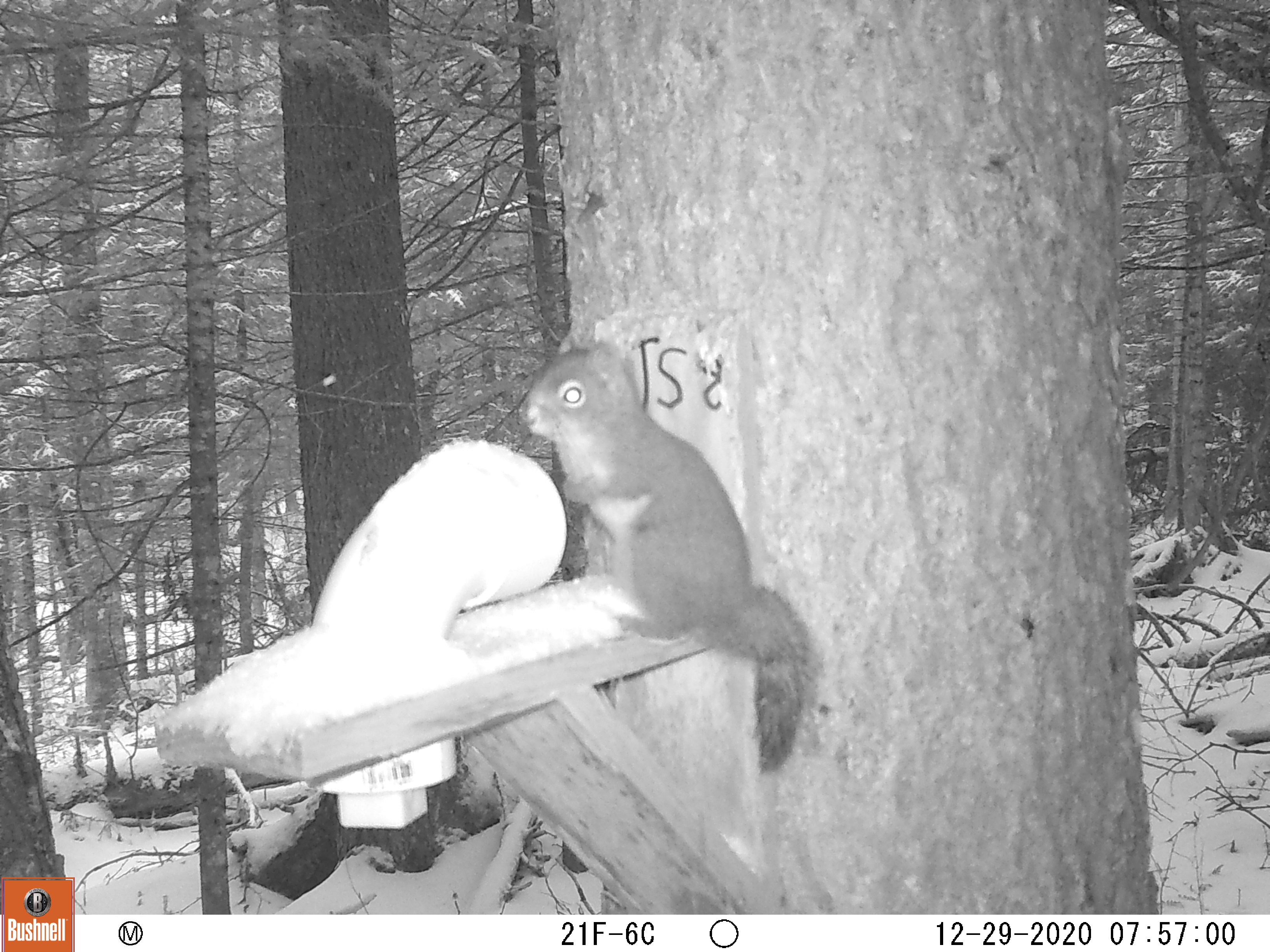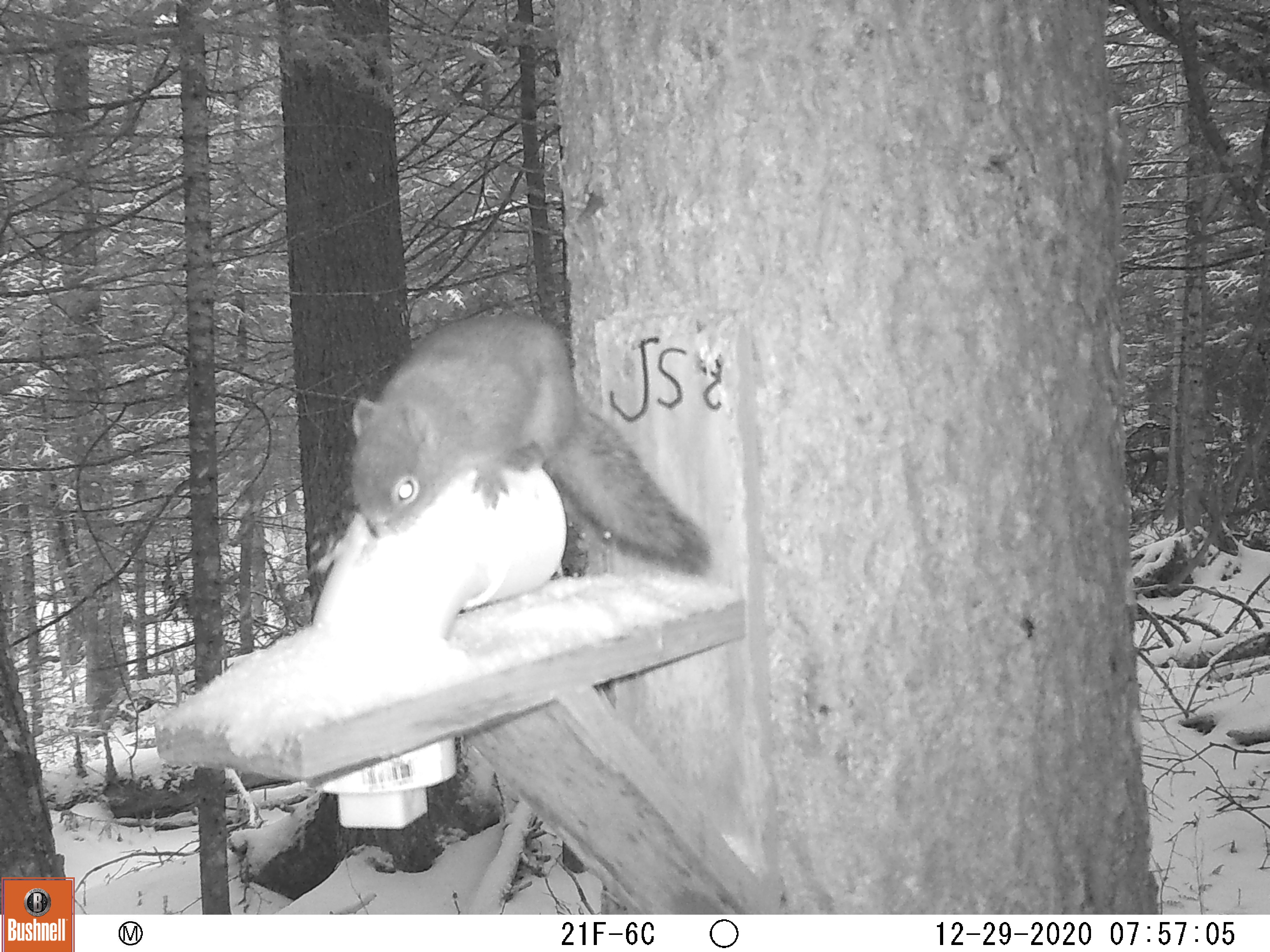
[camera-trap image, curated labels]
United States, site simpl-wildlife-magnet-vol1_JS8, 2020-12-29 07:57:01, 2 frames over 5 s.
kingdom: Animalia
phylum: Chordata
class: Mammalia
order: Rodentia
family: Sciuridae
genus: Tamiasciurus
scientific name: Tamiasciurus hudsonicus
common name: red squirrel